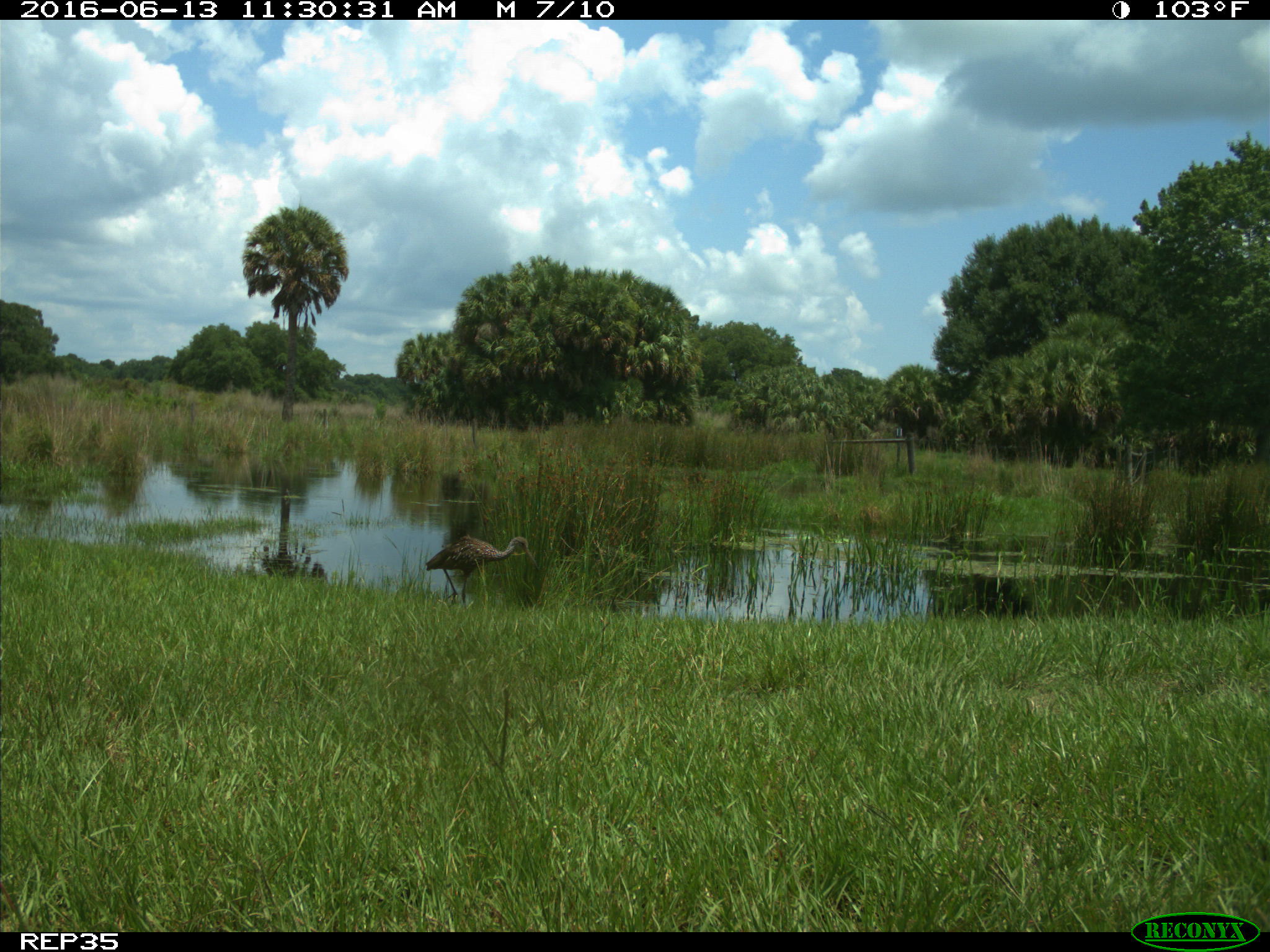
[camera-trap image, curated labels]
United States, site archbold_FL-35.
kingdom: Animalia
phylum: Chordata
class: Aves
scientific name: Aves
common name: birds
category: unidentified bird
Unidentified bird (birds) (Aves).